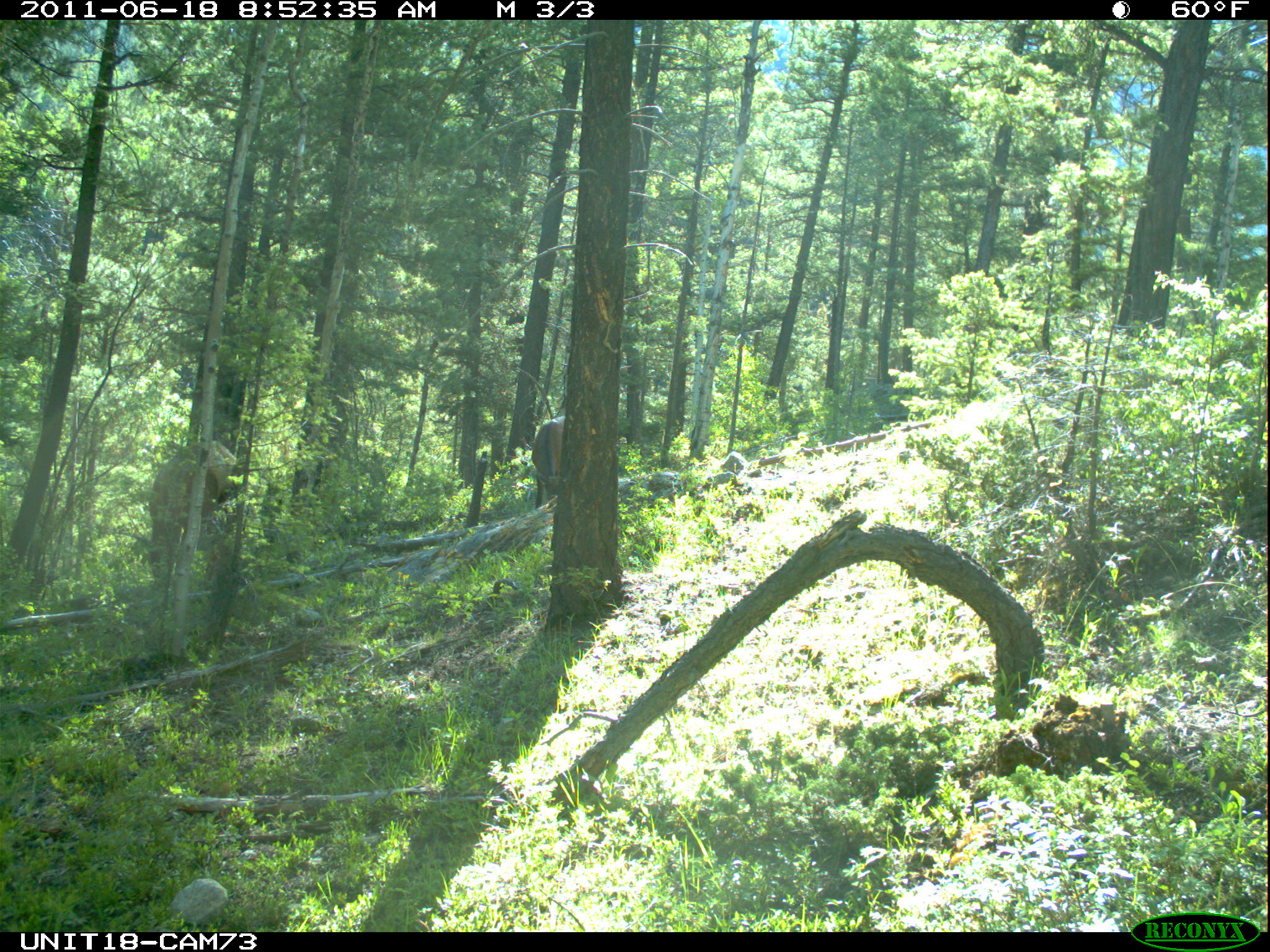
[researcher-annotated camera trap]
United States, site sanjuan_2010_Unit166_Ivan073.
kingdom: Animalia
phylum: Chordata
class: Mammalia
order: Artiodactyla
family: Cervidae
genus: Cervus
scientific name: Cervus elaphus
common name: red deer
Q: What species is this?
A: Cervus elaphus (red deer).